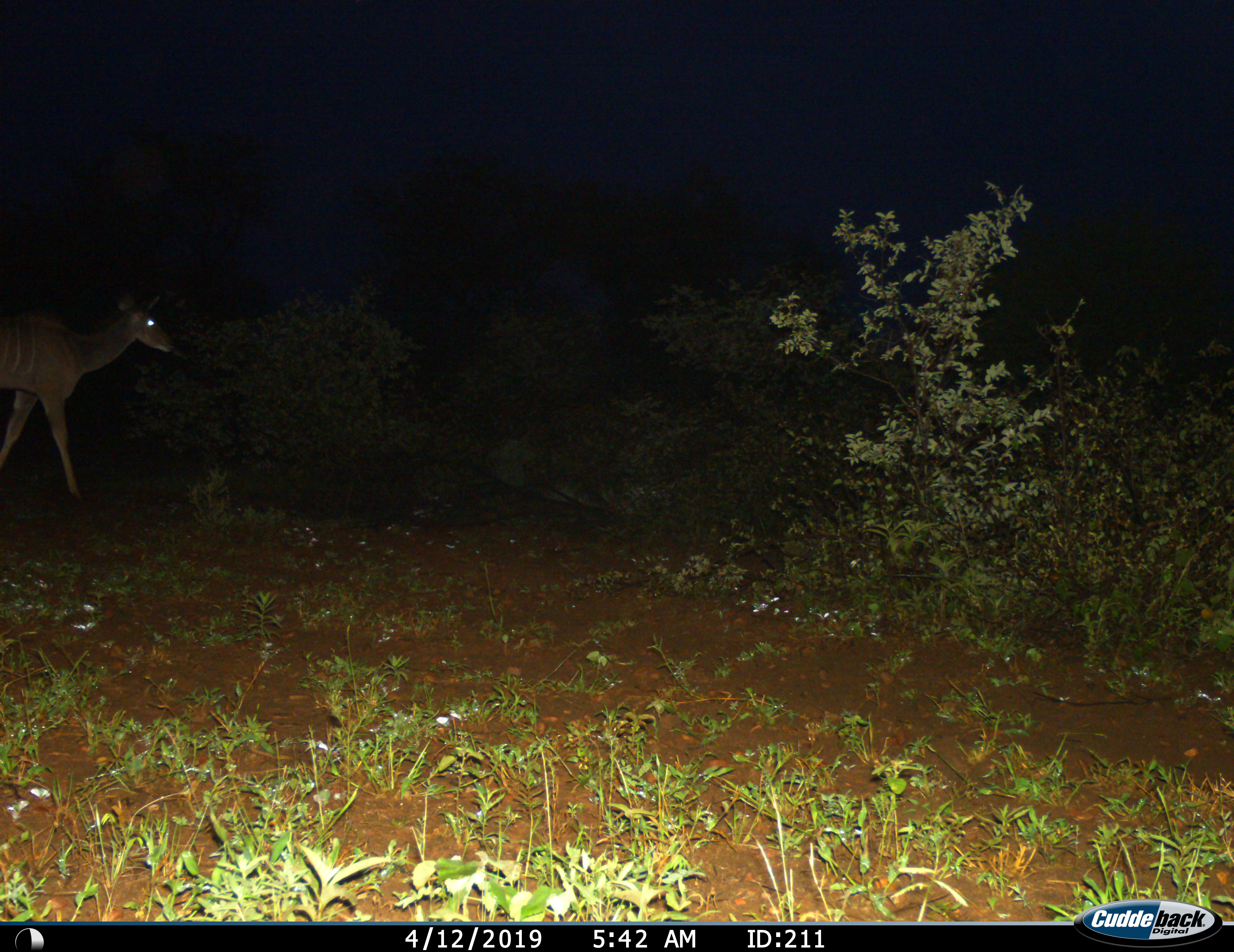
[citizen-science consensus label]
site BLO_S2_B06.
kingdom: Animalia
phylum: Chordata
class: Mammalia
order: Artiodactyla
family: Bovidae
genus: Tragelaphus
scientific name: Tragelaphus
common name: kudu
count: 1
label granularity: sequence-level